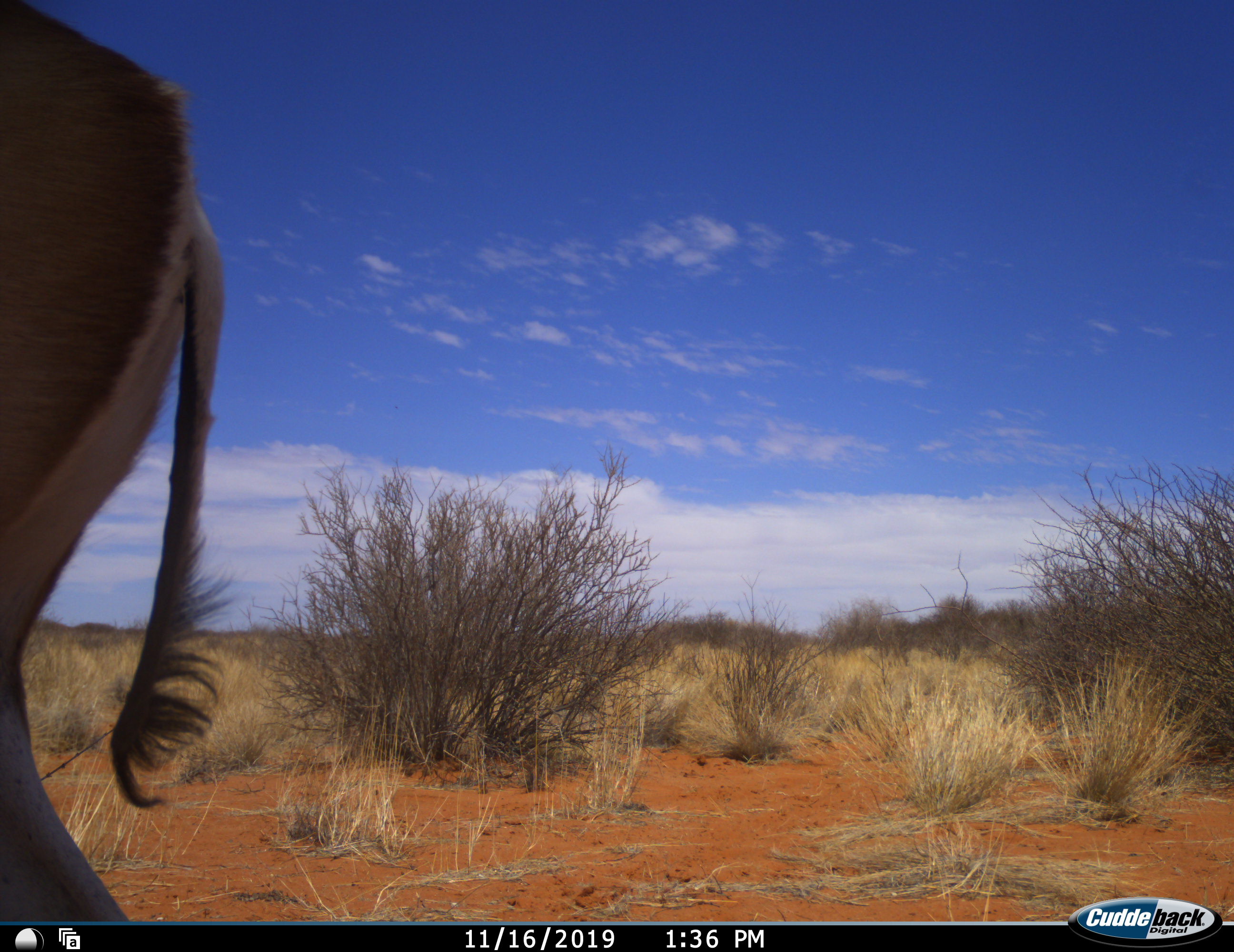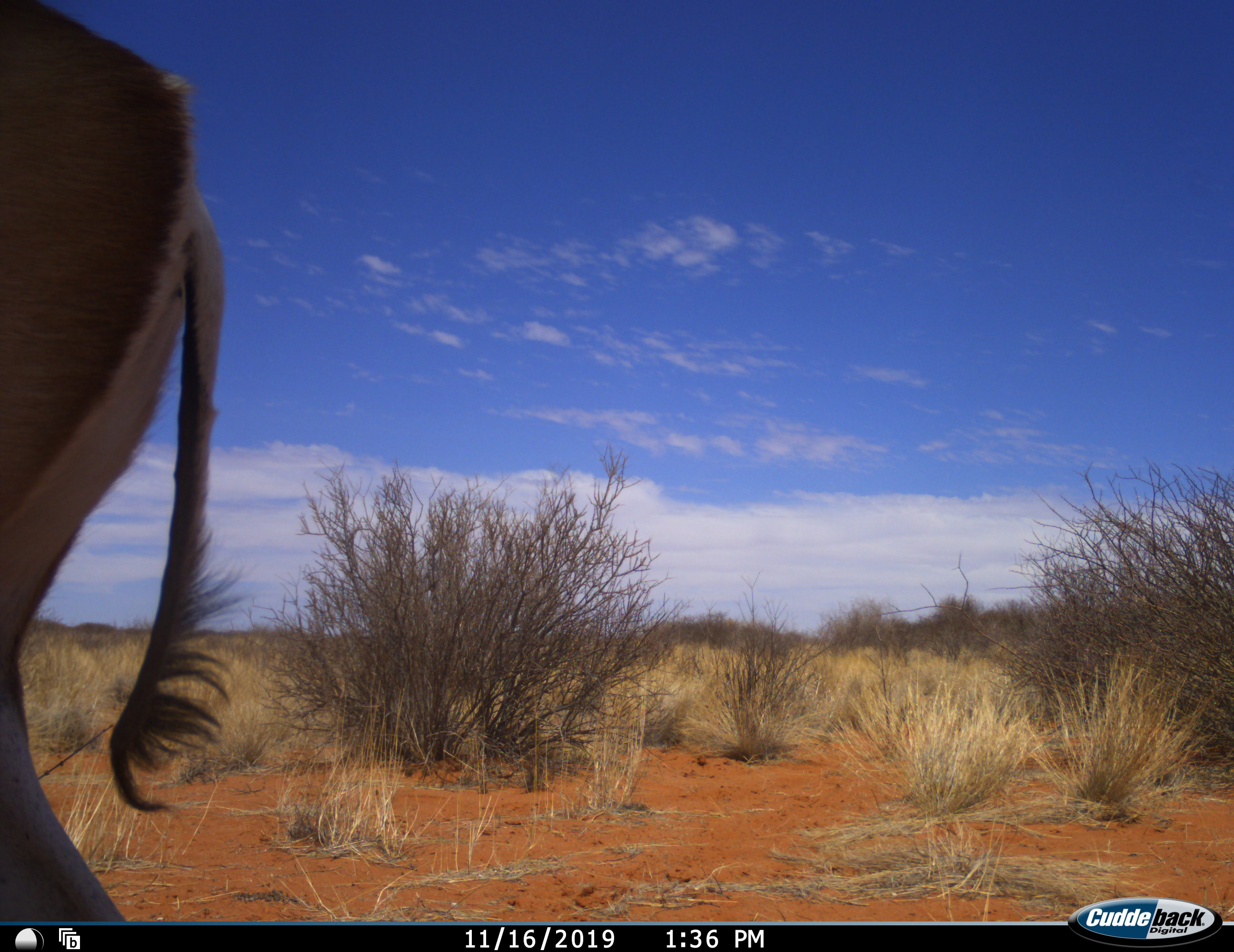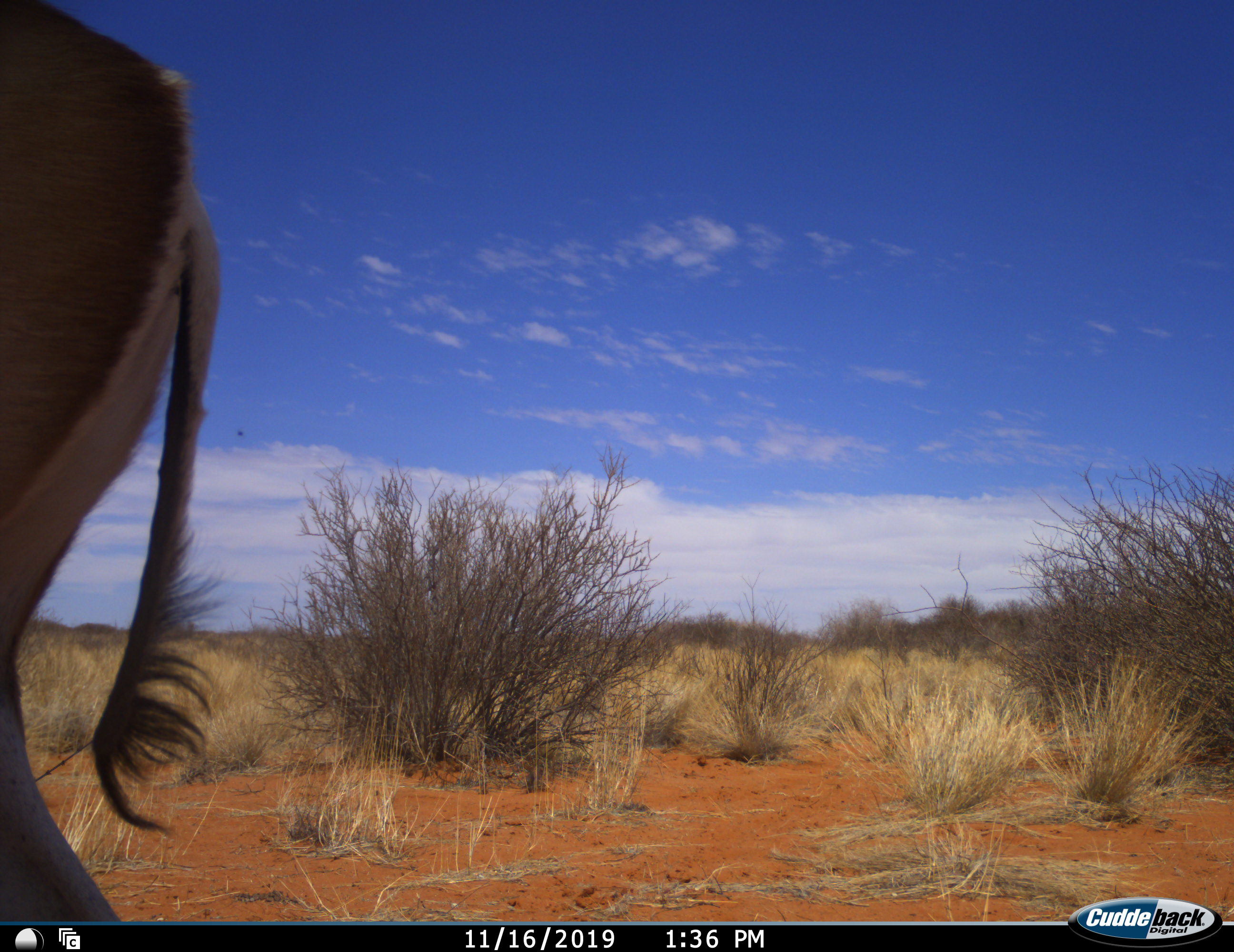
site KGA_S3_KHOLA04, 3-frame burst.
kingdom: Animalia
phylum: Chordata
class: Mammalia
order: Artiodactyla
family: Bovidae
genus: Antidorcas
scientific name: Antidorcas marsupialis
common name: springbok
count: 1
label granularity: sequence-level